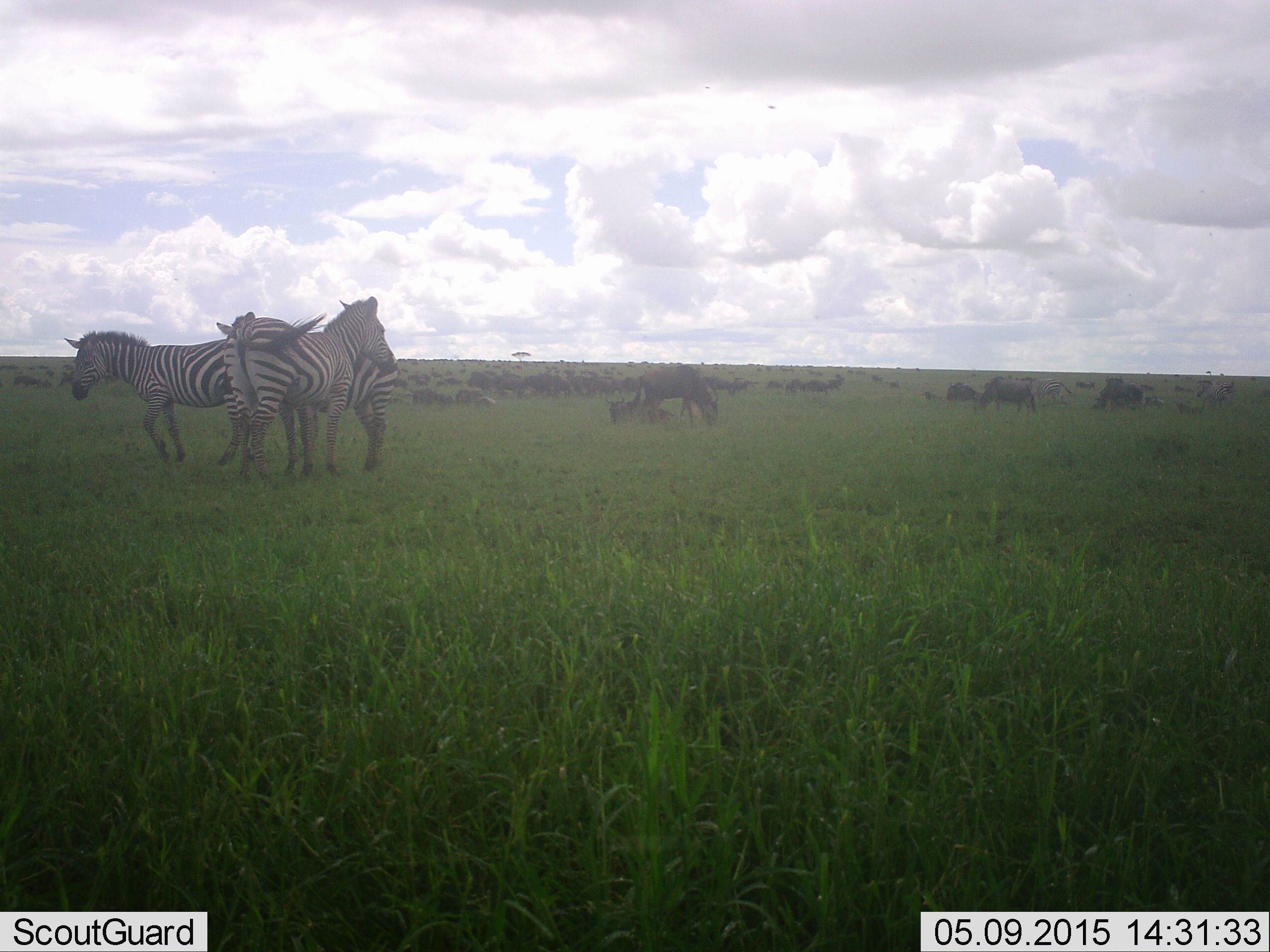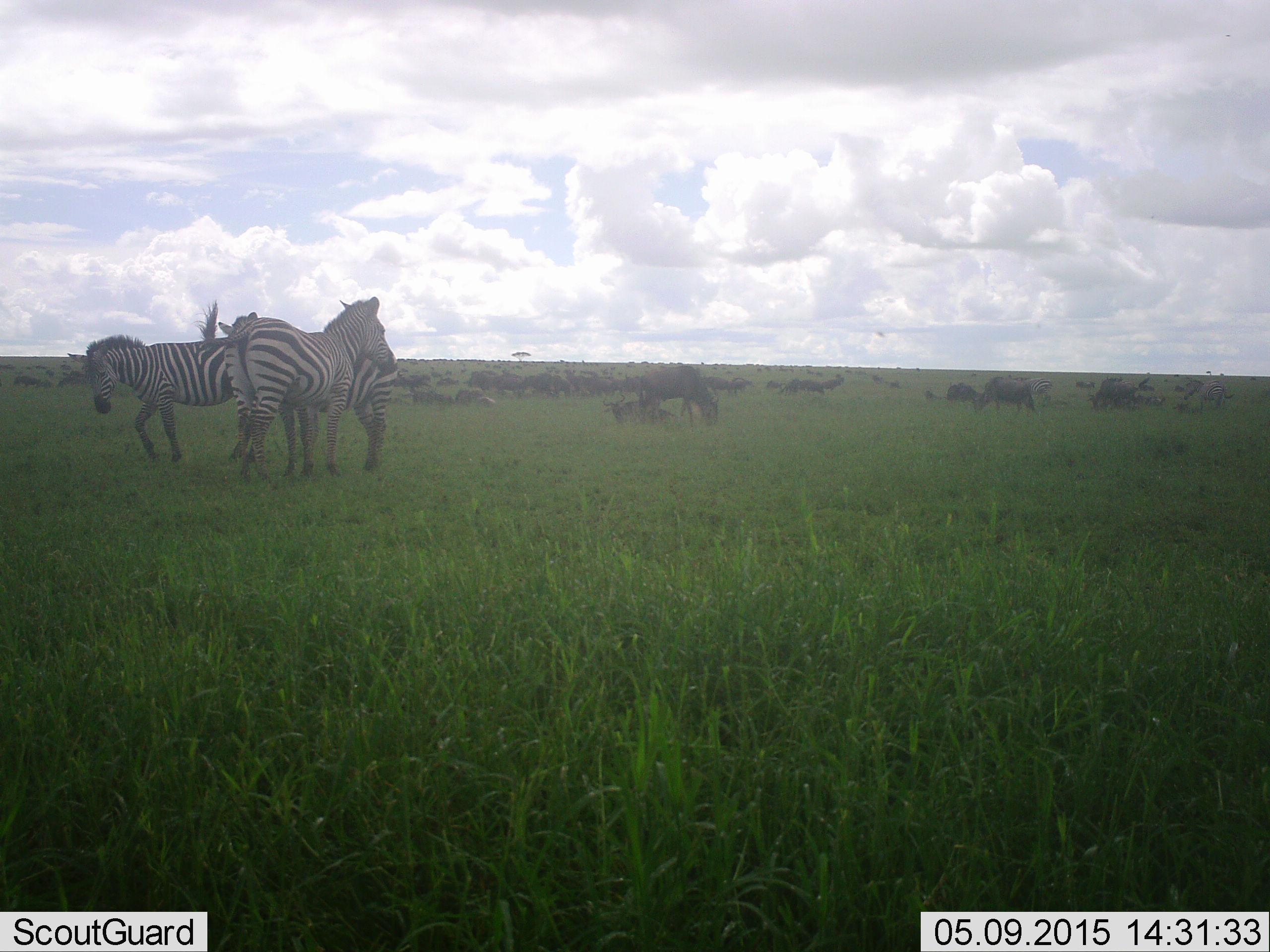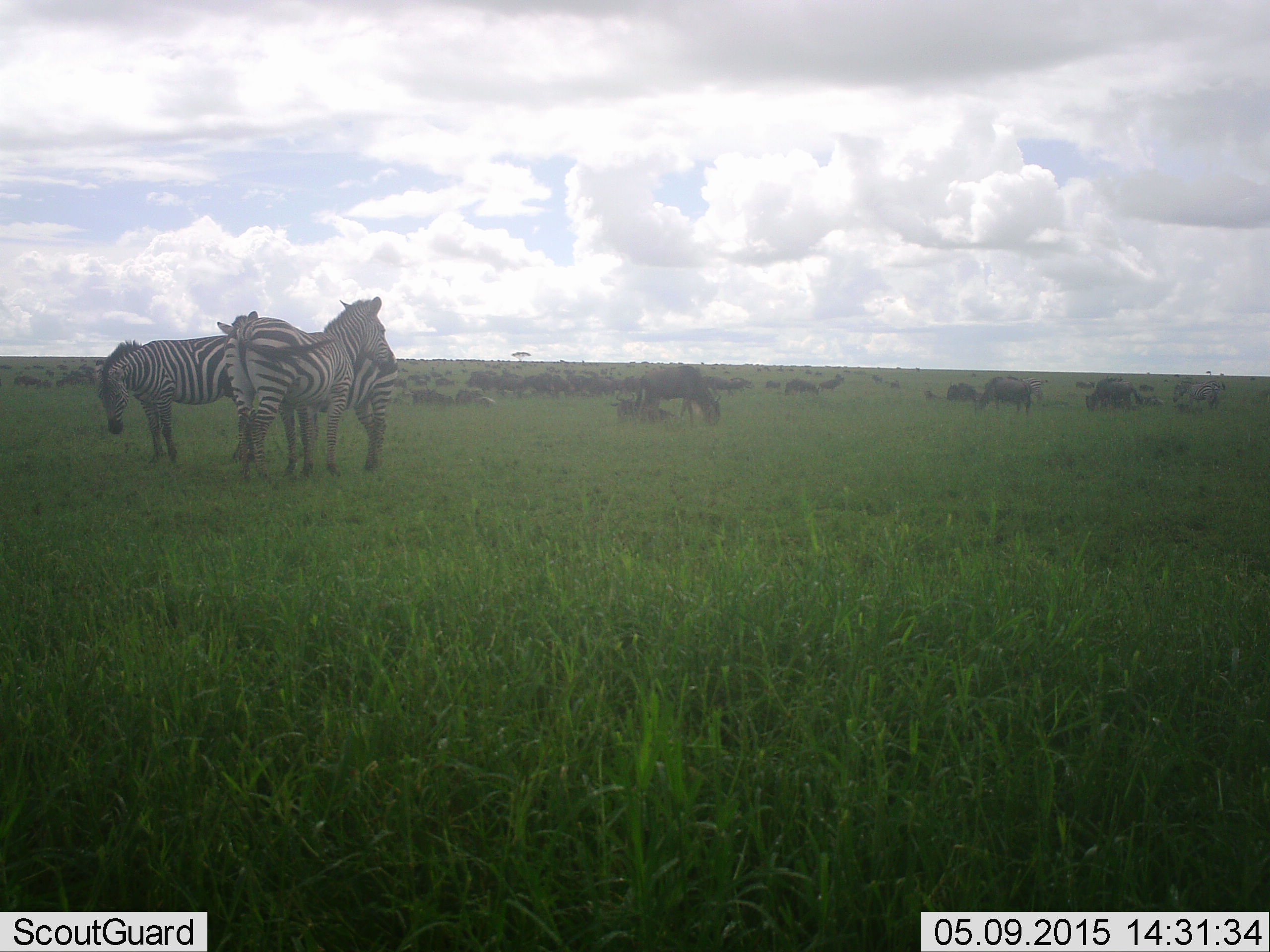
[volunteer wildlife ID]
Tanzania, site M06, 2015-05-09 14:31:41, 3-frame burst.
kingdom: Animalia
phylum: Chordata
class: Mammalia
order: Artiodactyla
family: Bovidae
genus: Connochaetes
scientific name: Connochaetes taurinus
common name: blue wildebeest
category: wildebeest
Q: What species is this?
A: Wildebeest (blue wildebeest) (Connochaetes taurinus).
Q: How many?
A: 51+.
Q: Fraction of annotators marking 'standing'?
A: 80%.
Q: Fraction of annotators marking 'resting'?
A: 70%.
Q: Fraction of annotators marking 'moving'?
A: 50%.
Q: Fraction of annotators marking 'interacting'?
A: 0%.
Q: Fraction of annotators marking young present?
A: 20%.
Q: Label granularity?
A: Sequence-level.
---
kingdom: Animalia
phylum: Chordata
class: Mammalia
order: Perissodactyla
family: Equidae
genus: Equus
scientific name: Equus quagga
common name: plains zebra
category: zebra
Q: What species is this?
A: Zebra (plains zebra) (Equus quagga).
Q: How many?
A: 3.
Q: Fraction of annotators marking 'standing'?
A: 67%.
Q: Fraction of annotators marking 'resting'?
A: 0%.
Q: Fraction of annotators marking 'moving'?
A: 53%.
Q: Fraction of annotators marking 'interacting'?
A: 33%.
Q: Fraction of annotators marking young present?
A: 0%.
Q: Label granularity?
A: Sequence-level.